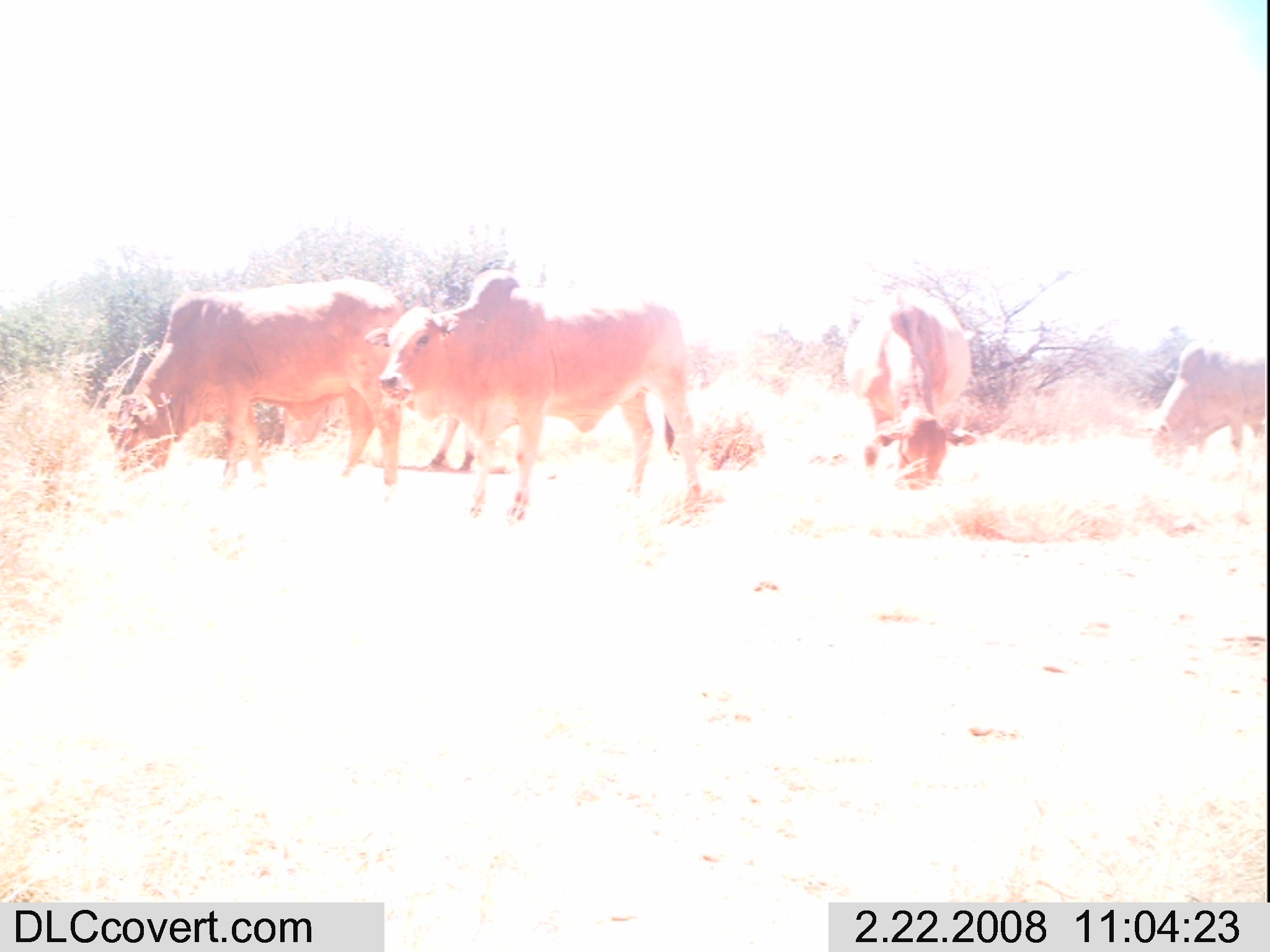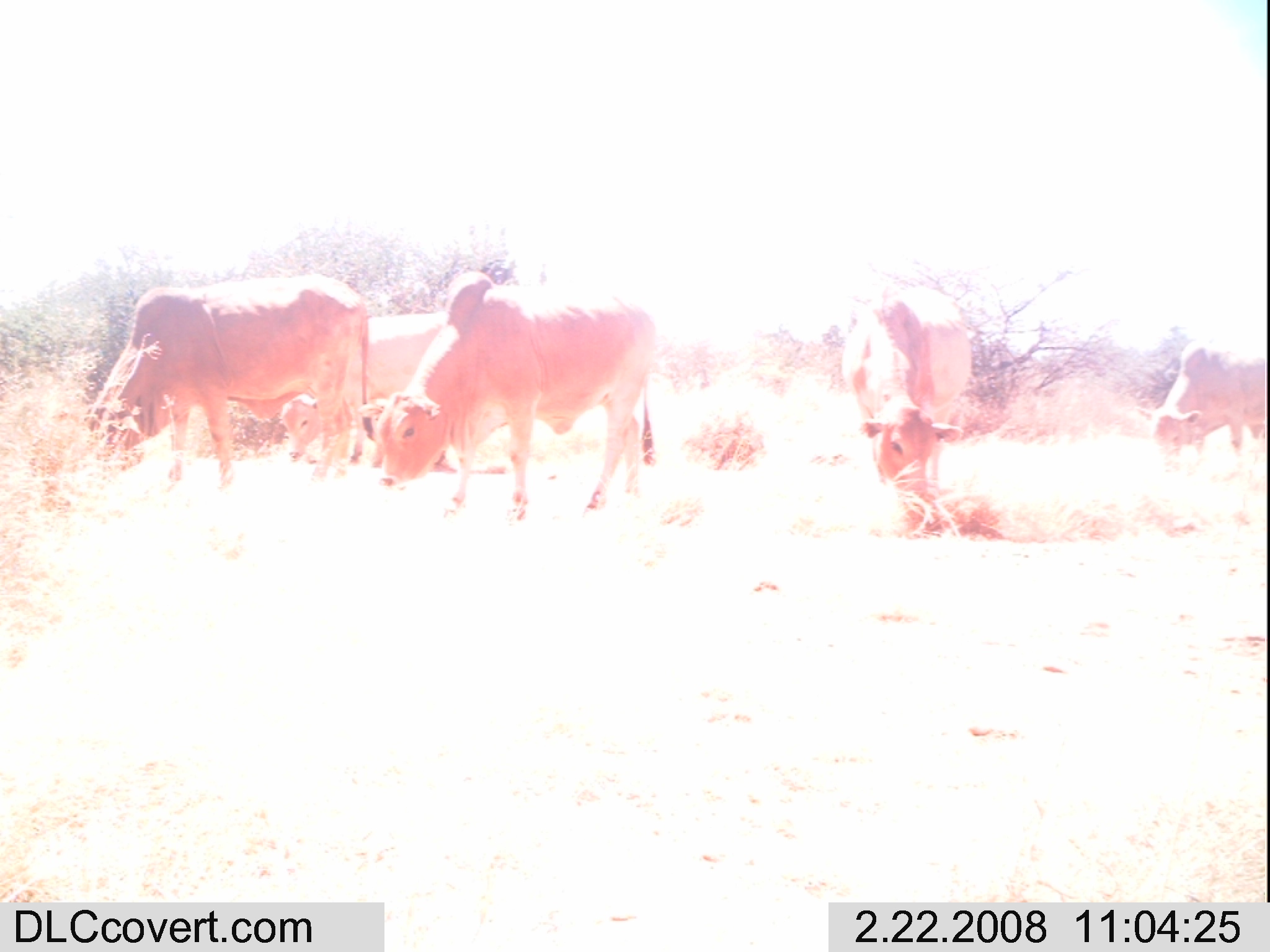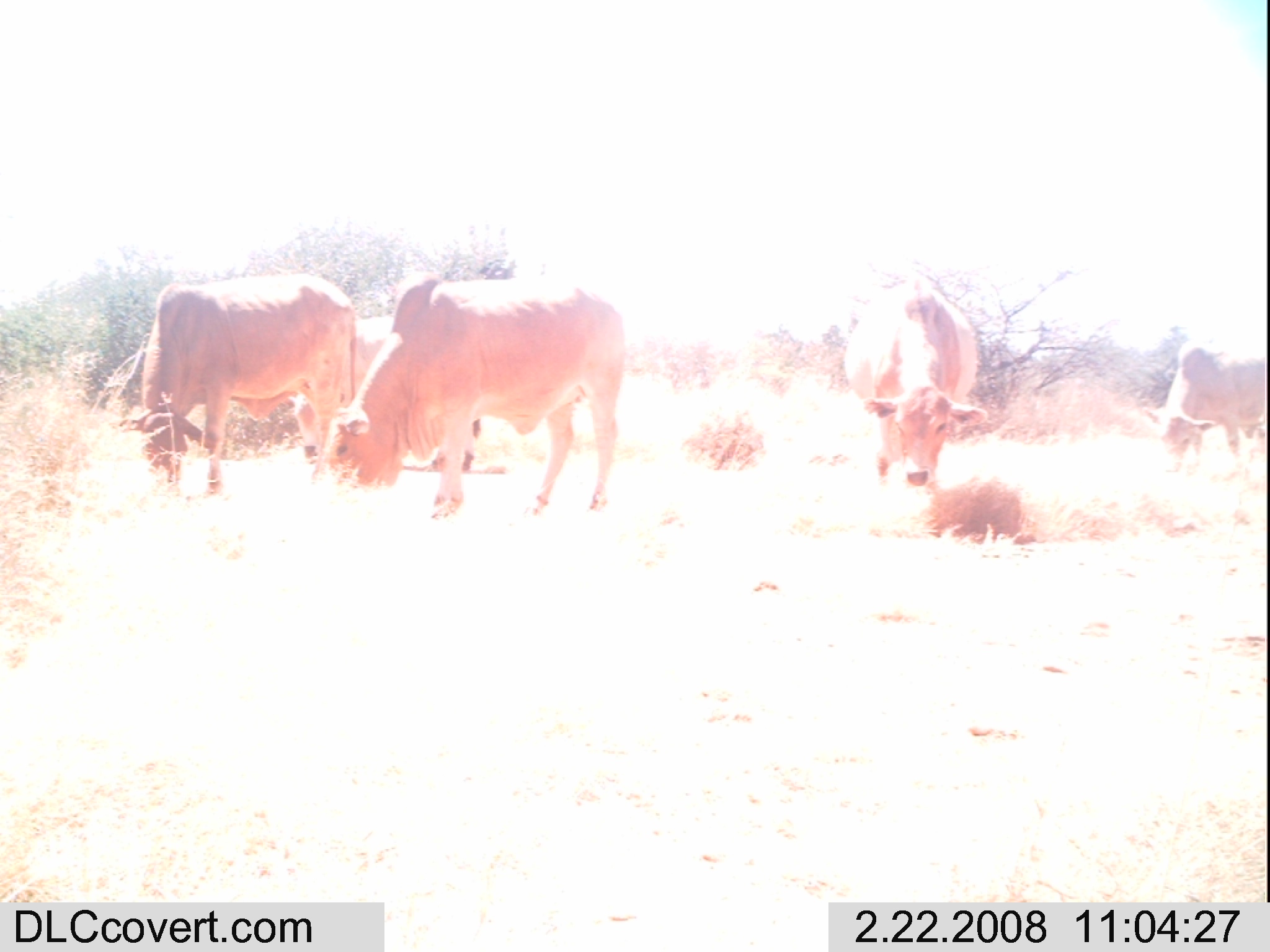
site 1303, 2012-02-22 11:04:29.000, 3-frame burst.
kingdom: Animalia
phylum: Chordata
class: Mammalia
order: Artiodactyla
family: Bovidae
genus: Bos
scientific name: Bos taurus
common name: domestic cattle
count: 5